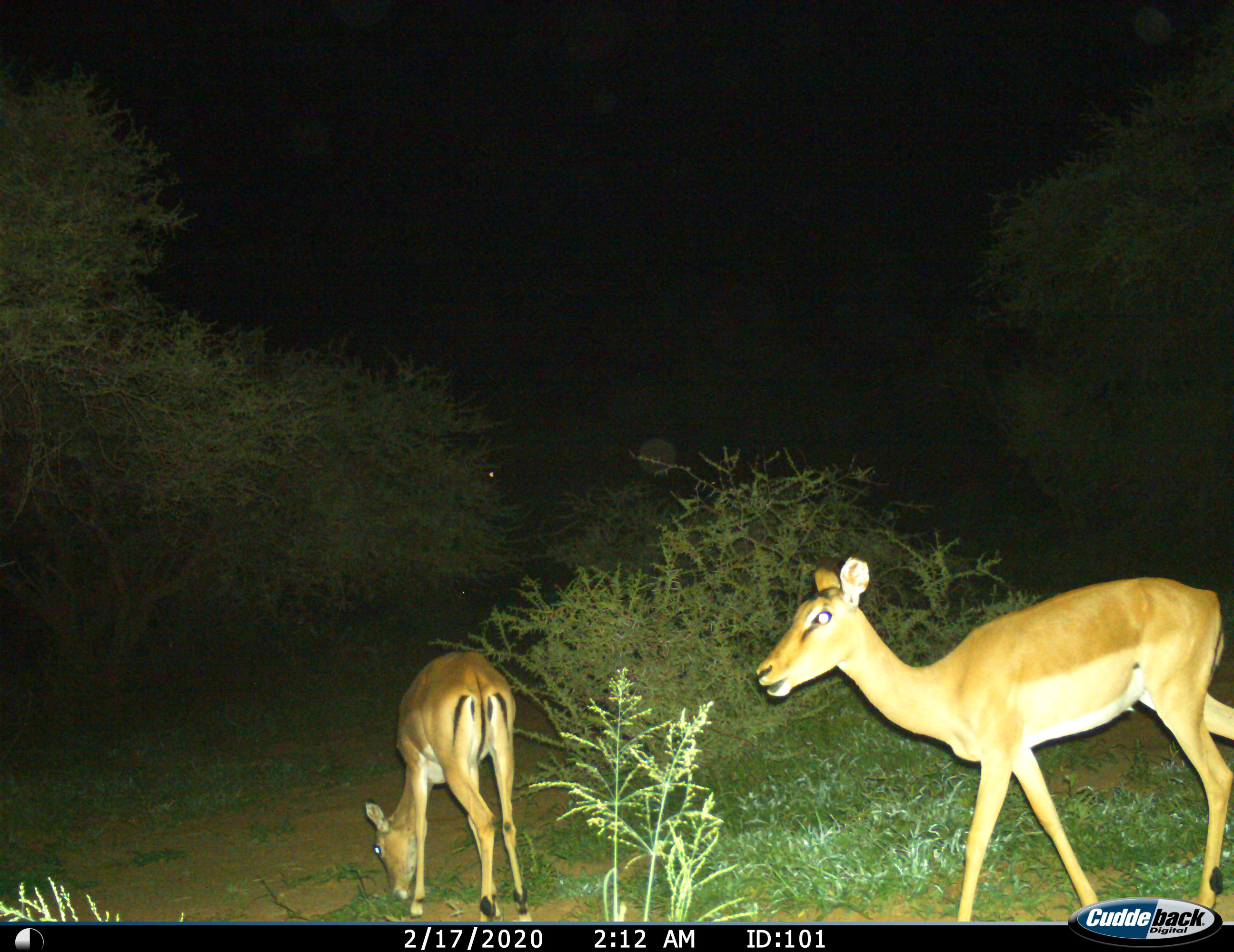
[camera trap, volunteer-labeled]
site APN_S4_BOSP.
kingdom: Animalia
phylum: Chordata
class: Mammalia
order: Artiodactyla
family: Bovidae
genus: Aepyceros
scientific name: Aepyceros melampus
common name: impala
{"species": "impala (Aepyceros melampus)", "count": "2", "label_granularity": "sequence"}